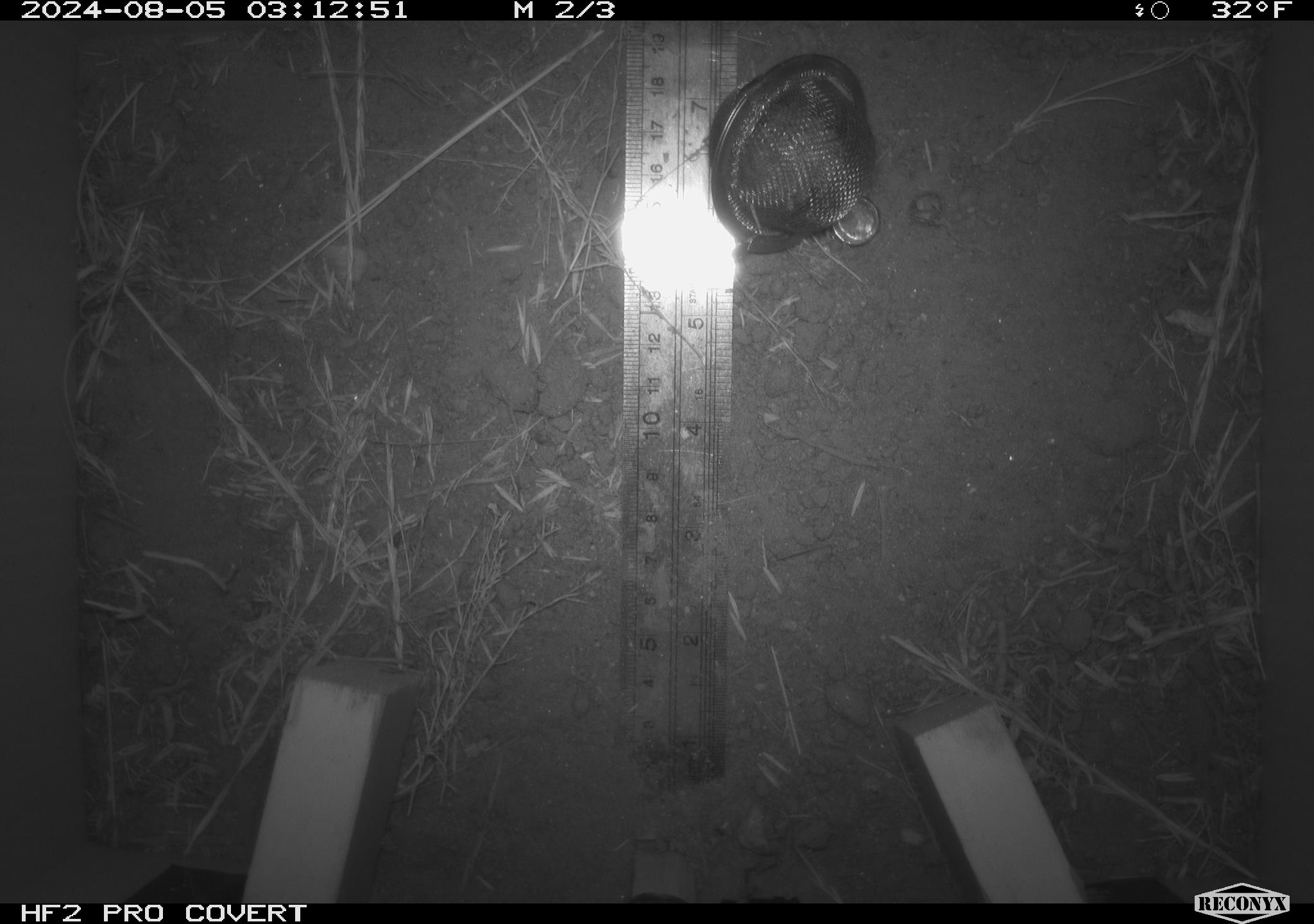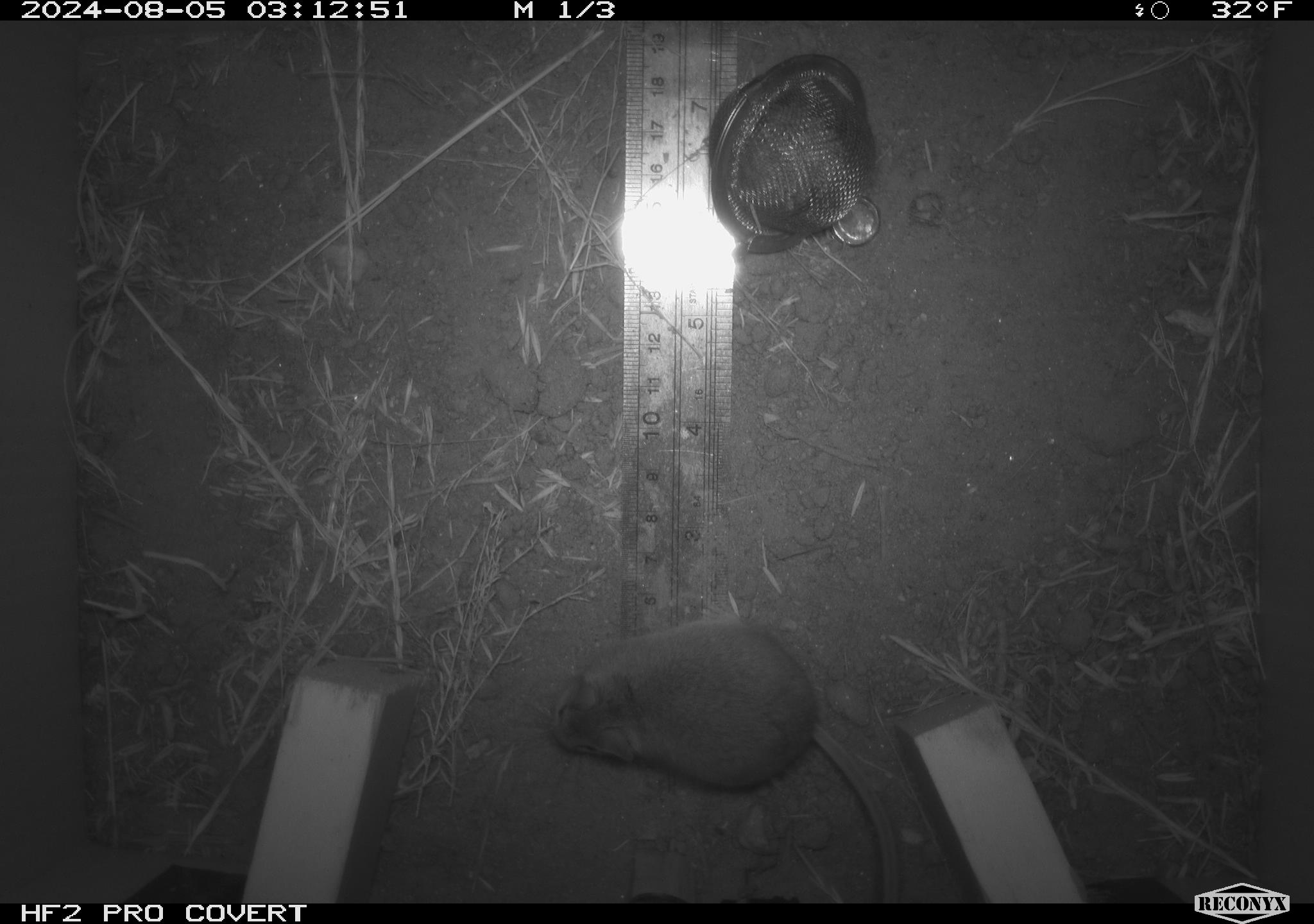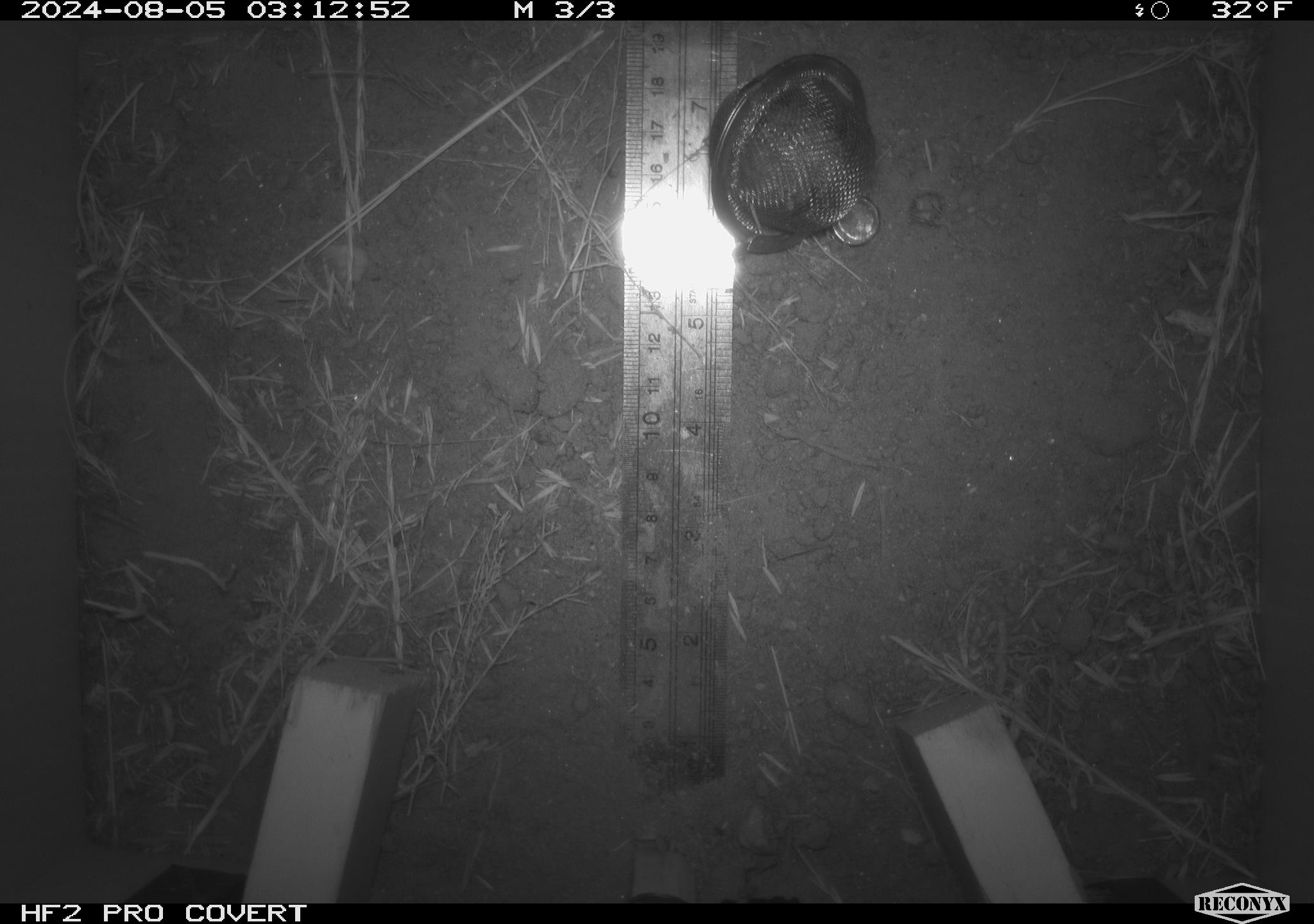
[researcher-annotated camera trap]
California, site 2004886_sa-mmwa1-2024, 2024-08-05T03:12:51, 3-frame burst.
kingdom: Animalia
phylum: Chordata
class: Mammalia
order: Rodentia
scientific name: Rodentia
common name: mouse species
Mouse species (Rodentia).